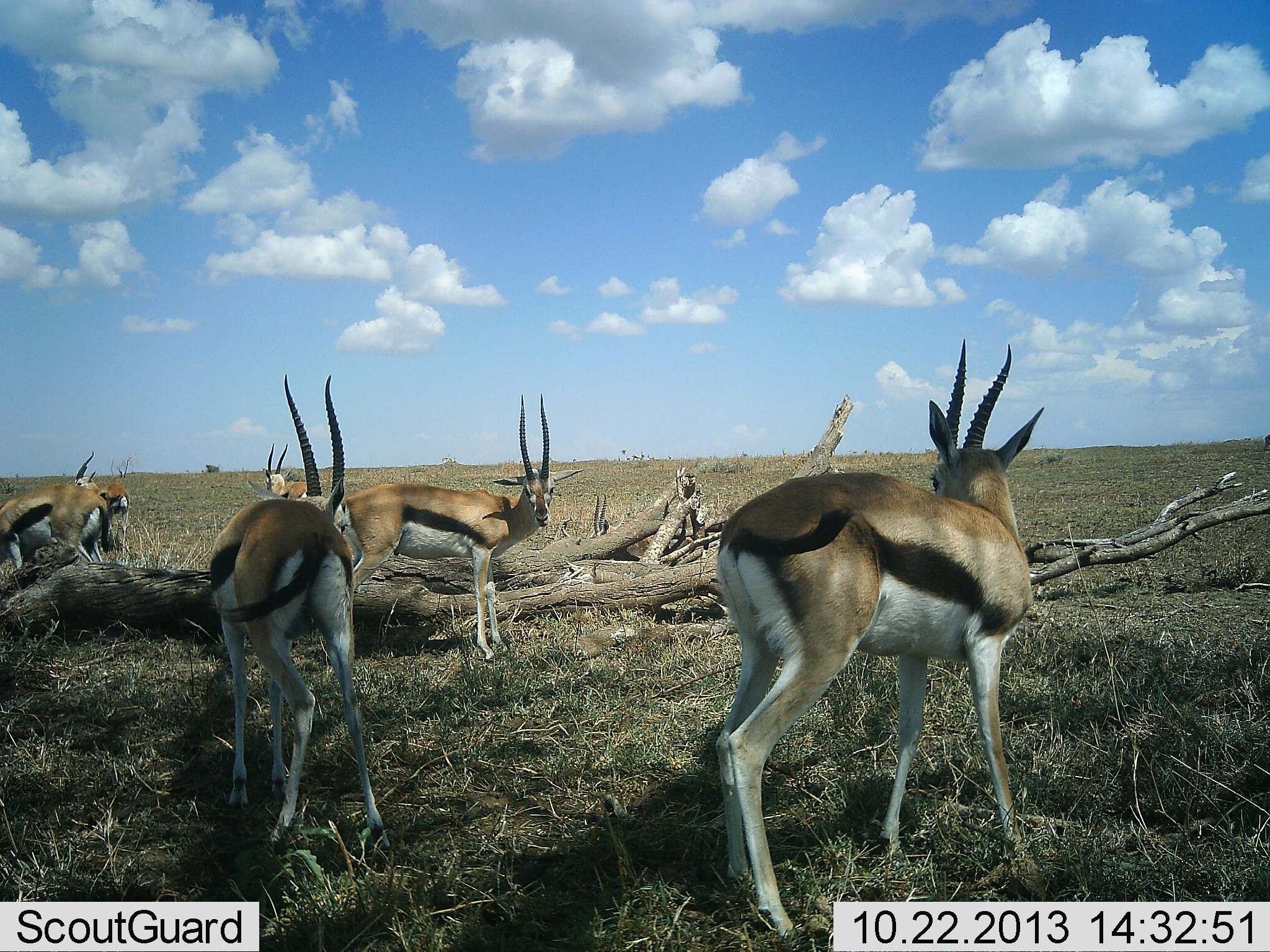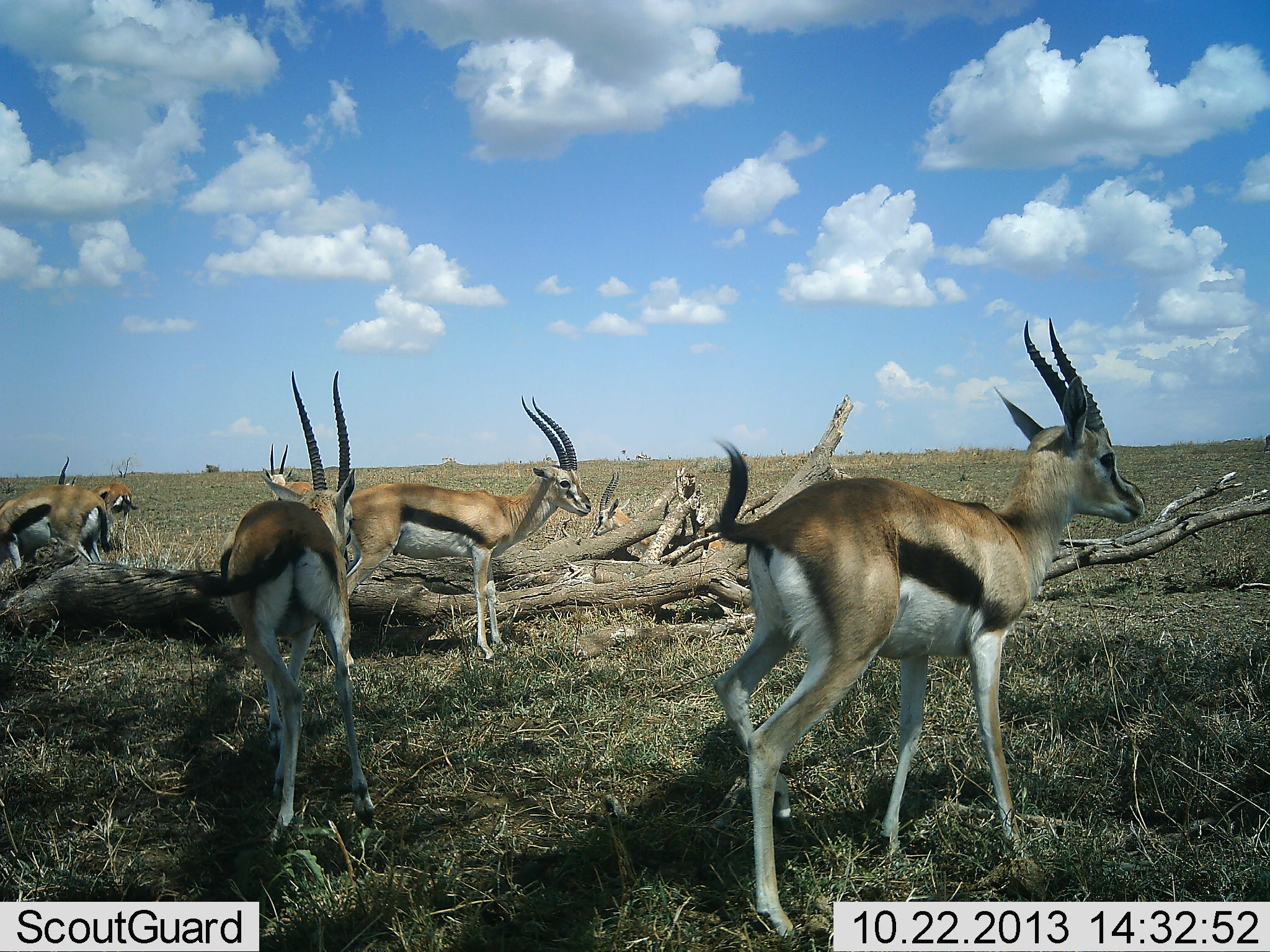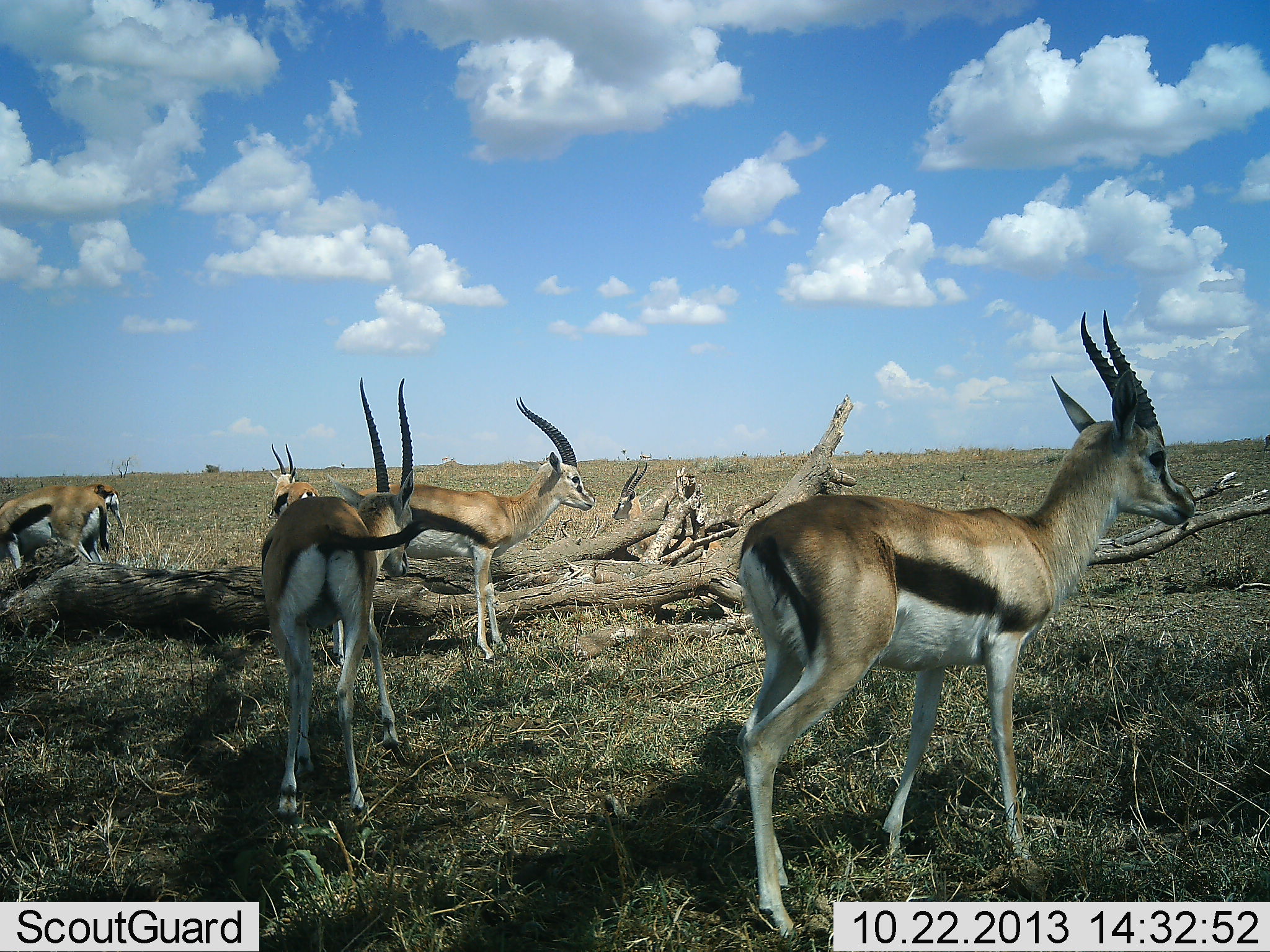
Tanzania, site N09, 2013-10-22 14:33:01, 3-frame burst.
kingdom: Animalia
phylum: Chordata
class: Mammalia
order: Artiodactyla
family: Bovidae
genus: Eudorcas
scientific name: Eudorcas thomsonii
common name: thomson's gazelle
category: gazellethomsons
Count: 7.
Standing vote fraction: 84%.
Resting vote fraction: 28%.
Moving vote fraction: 12%.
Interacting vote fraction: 9%.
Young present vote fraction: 0%.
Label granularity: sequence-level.